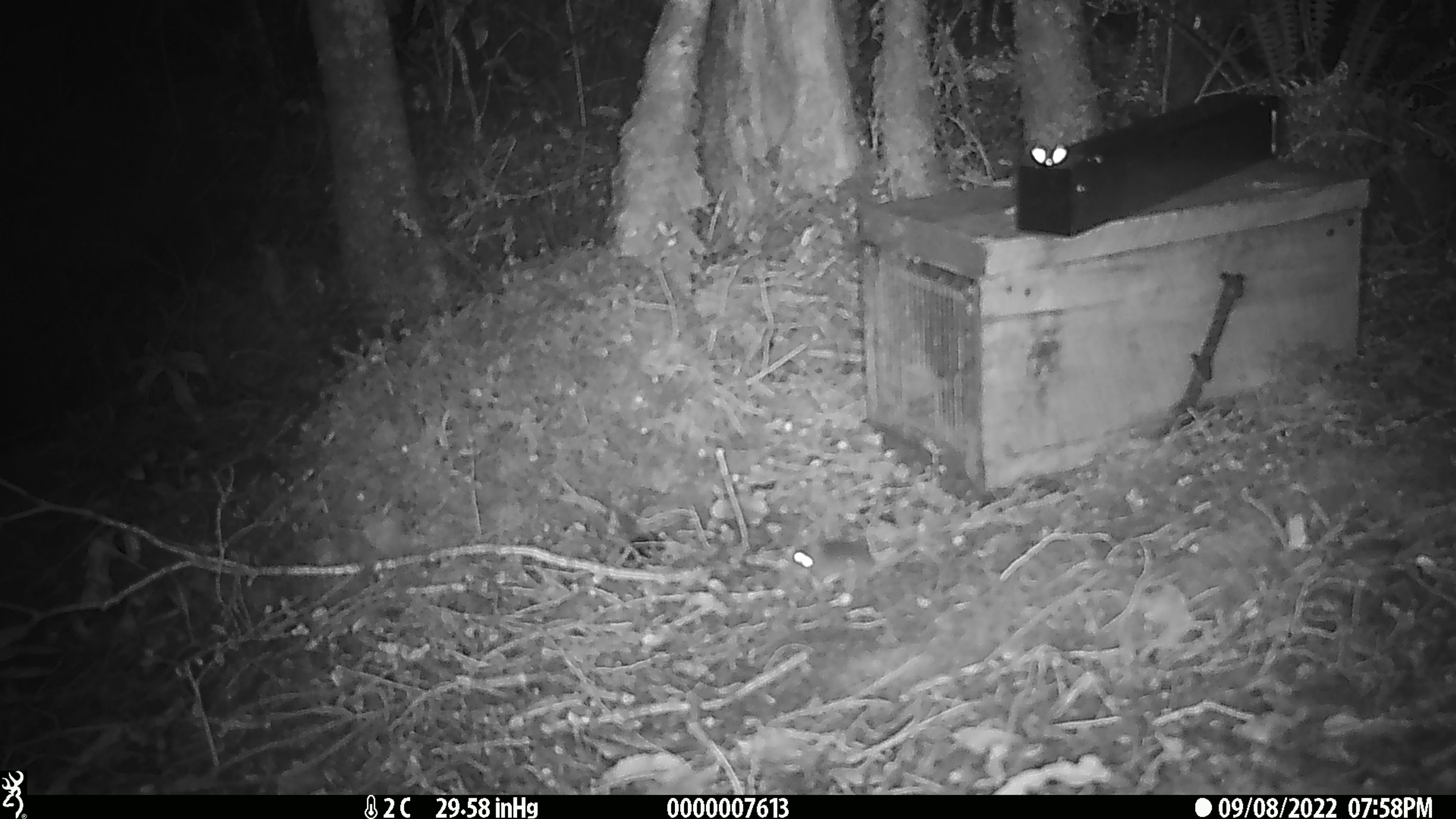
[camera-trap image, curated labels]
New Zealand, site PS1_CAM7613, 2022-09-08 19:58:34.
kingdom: Animalia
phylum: Chordata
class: Mammalia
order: Rodentia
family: Muridae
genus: Mus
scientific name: Mus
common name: mouse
Mouse (Mus).